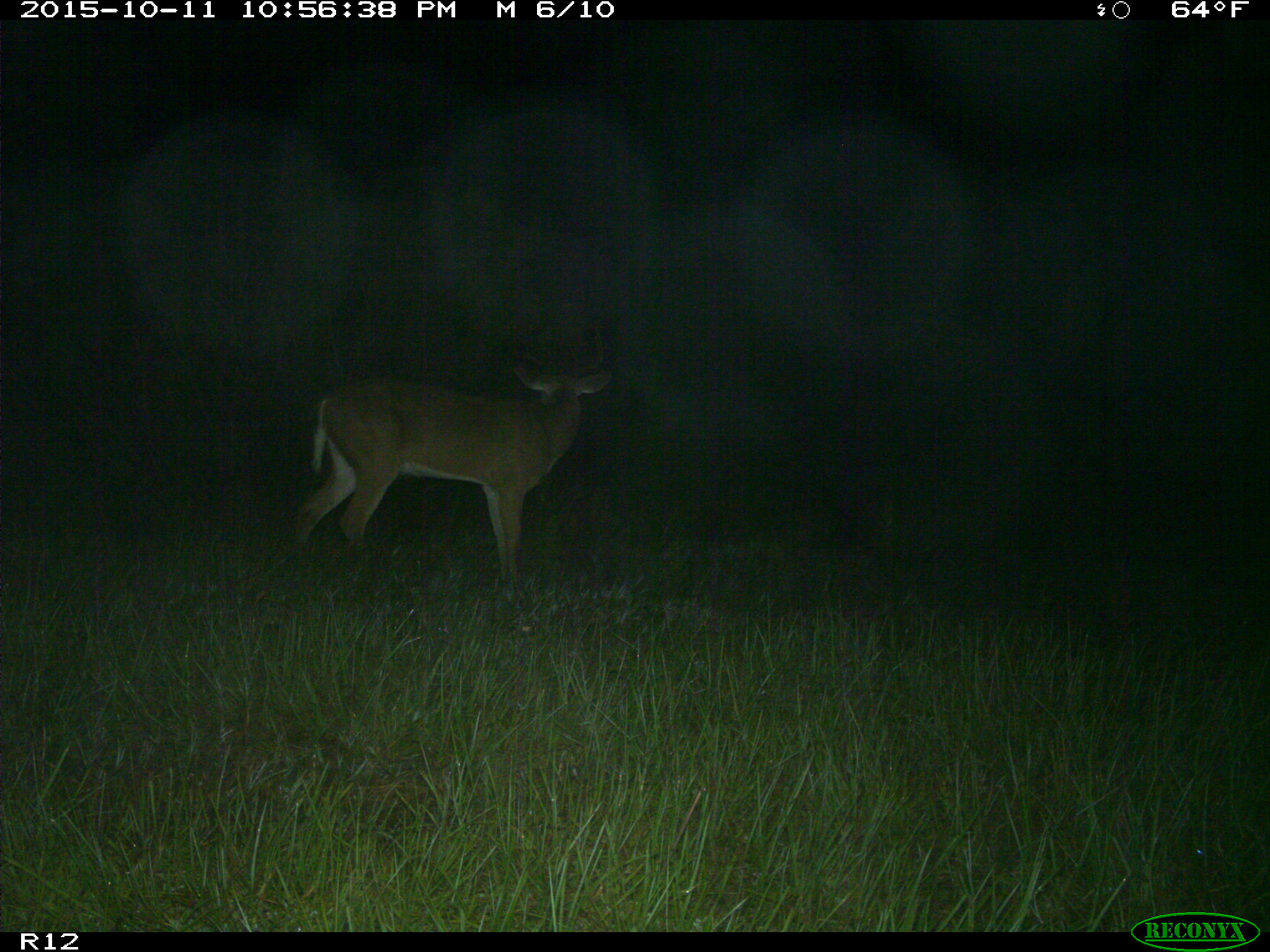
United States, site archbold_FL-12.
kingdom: Animalia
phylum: Chordata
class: Mammalia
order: Artiodactyla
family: Cervidae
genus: Odocoileus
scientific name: Odocoileus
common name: deer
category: unidentified deer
Unidentified deer (deer) (Odocoileus).